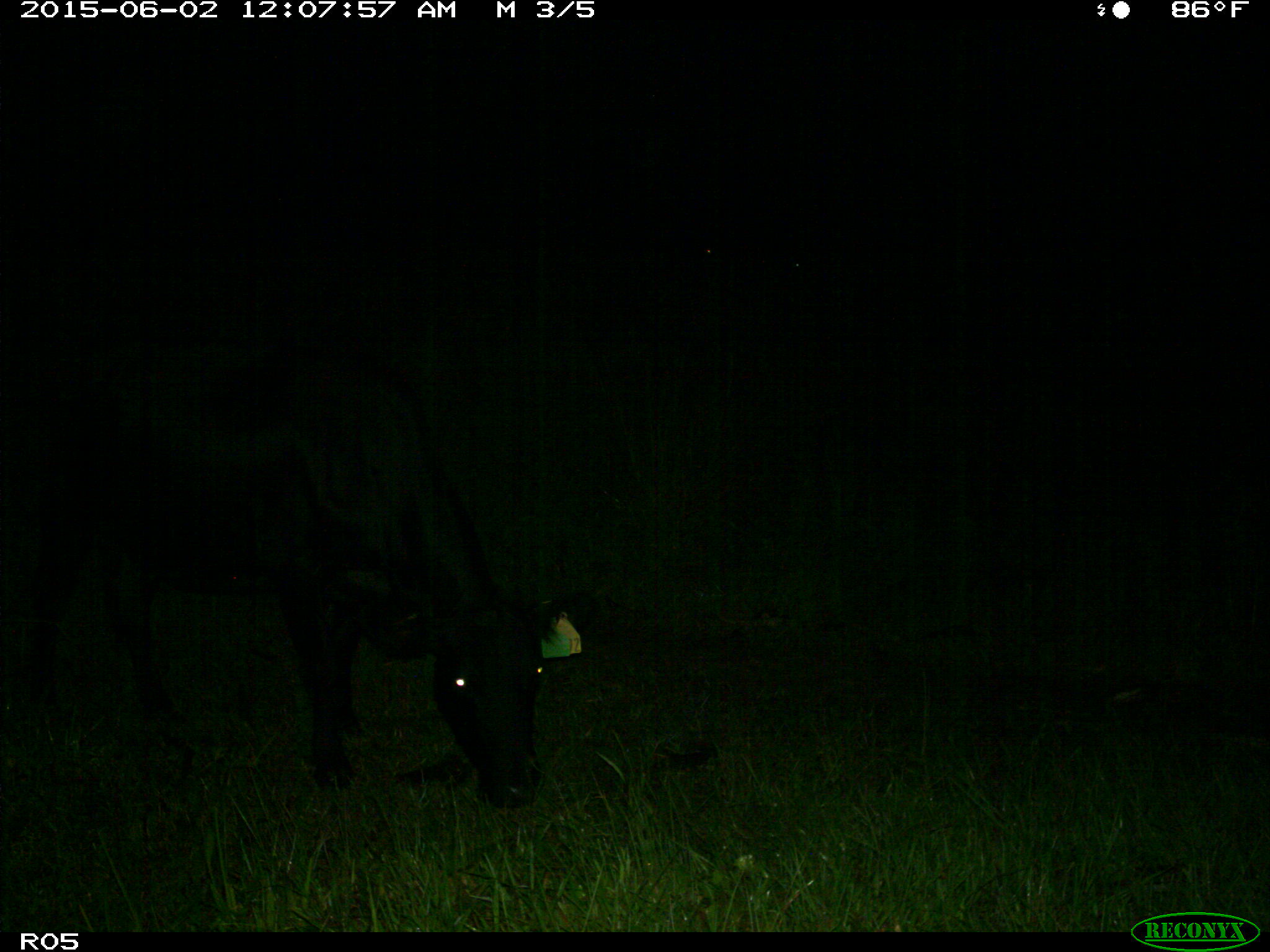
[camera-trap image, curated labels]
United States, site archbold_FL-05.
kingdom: Animalia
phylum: Chordata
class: Mammalia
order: Artiodactyla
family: Bovidae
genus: Bos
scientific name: Bos taurus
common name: domestic cow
Bos taurus (domestic cow).